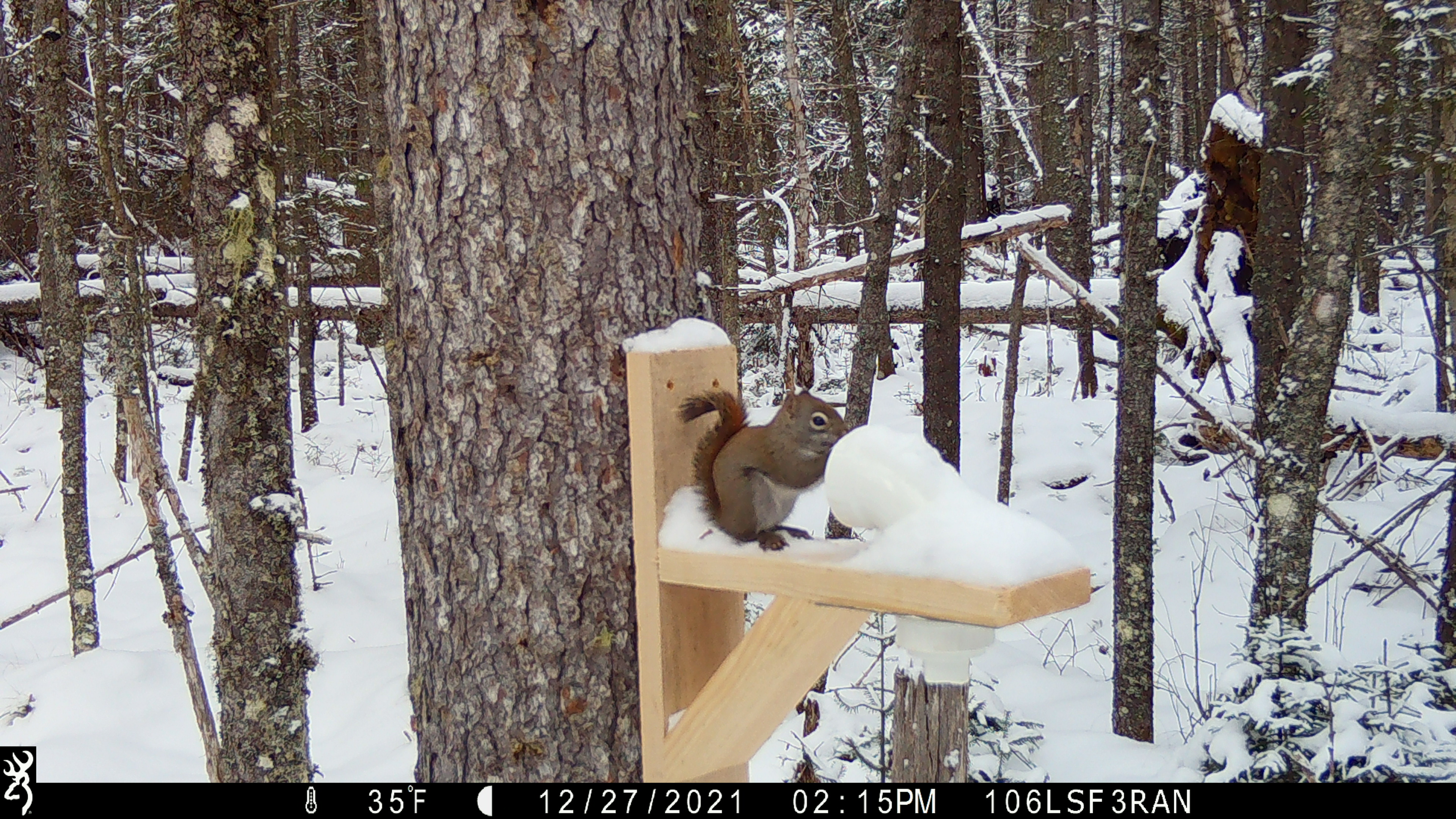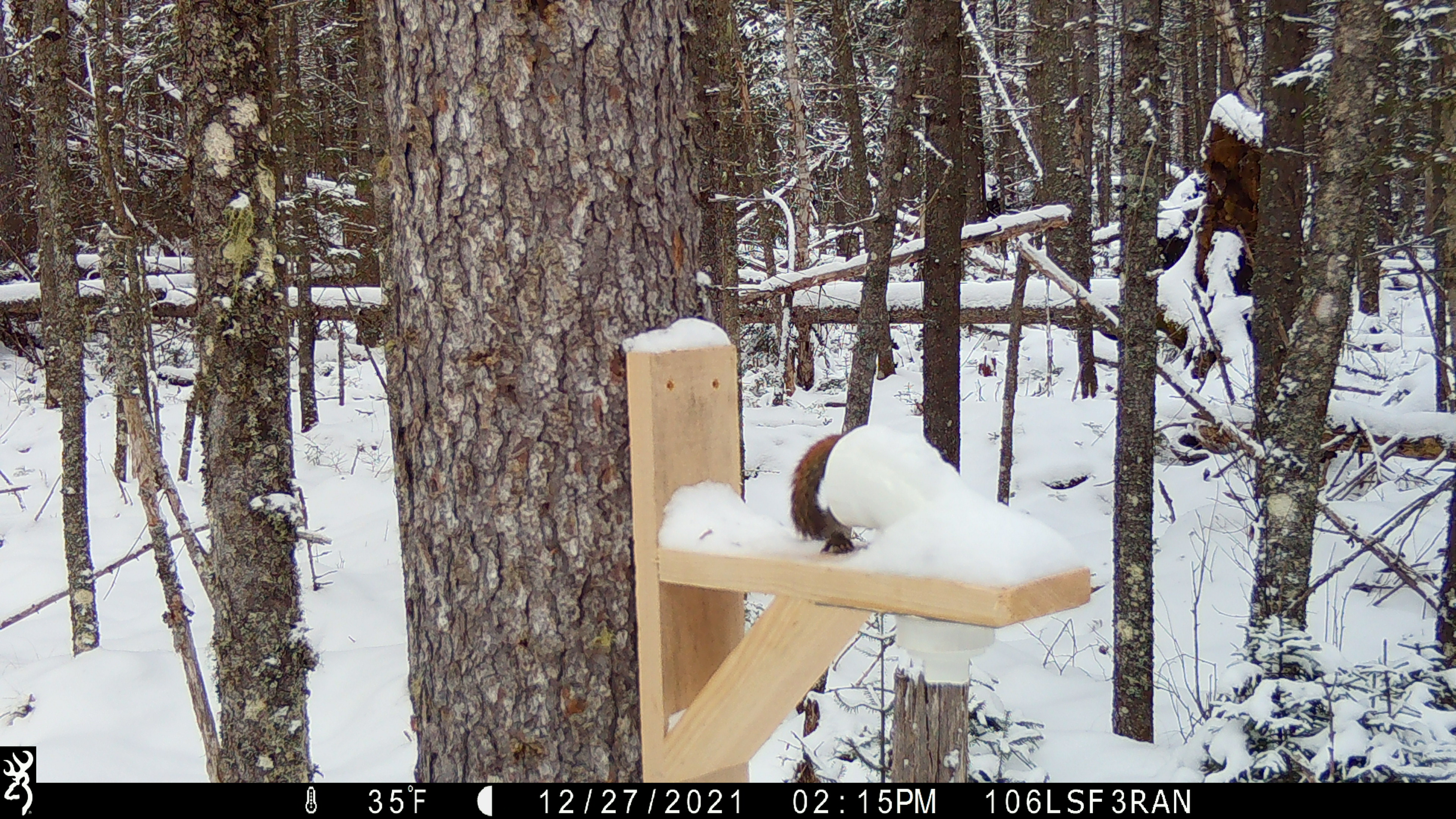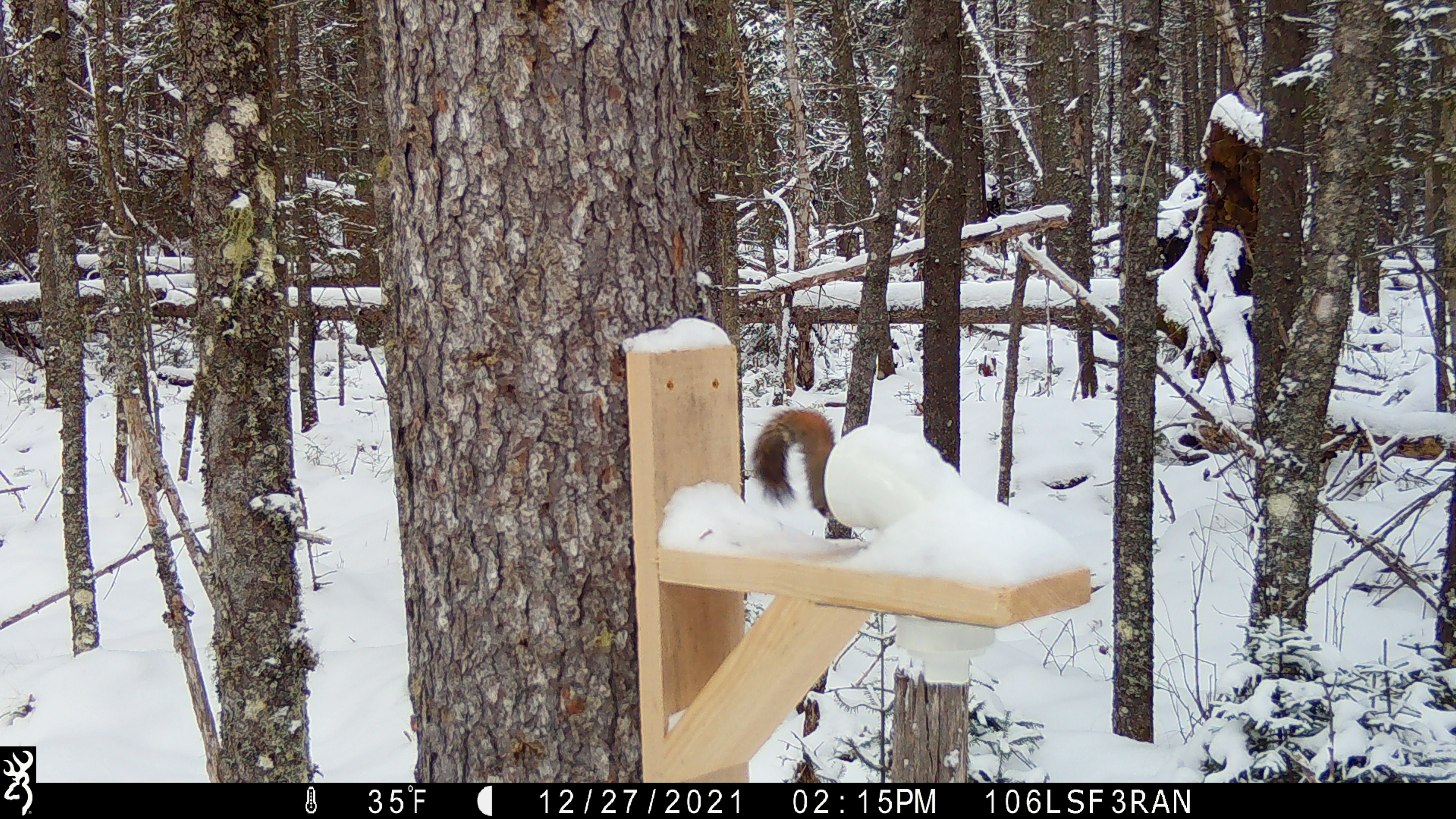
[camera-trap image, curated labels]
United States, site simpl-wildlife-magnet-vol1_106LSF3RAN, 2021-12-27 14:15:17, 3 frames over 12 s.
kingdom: Animalia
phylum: Chordata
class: Mammalia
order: Rodentia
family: Sciuridae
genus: Tamiasciurus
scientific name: Tamiasciurus hudsonicus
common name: red squirrel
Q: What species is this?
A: Red squirrel (Tamiasciurus hudsonicus).